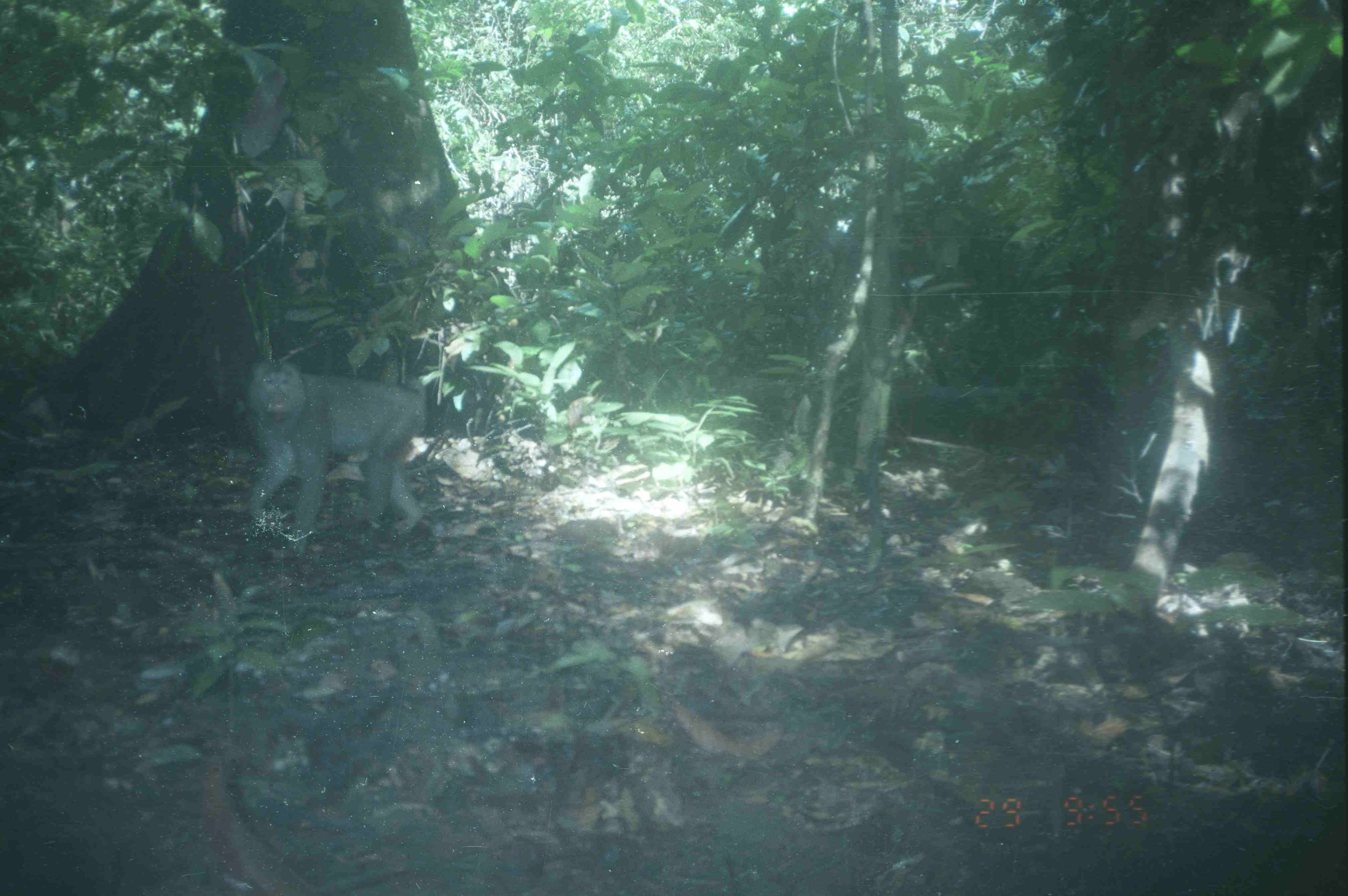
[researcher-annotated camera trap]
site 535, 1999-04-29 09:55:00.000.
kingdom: Animalia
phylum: Chordata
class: Mammalia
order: Primates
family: Cercopithecidae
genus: Macaca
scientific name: Macaca nemestrina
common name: southern pig-tailed macaque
Macaca nemestrina (southern pig-tailed macaque), count 1.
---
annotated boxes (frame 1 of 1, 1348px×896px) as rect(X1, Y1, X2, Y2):
macaca nemestrina: rect(251, 368, 427, 552)